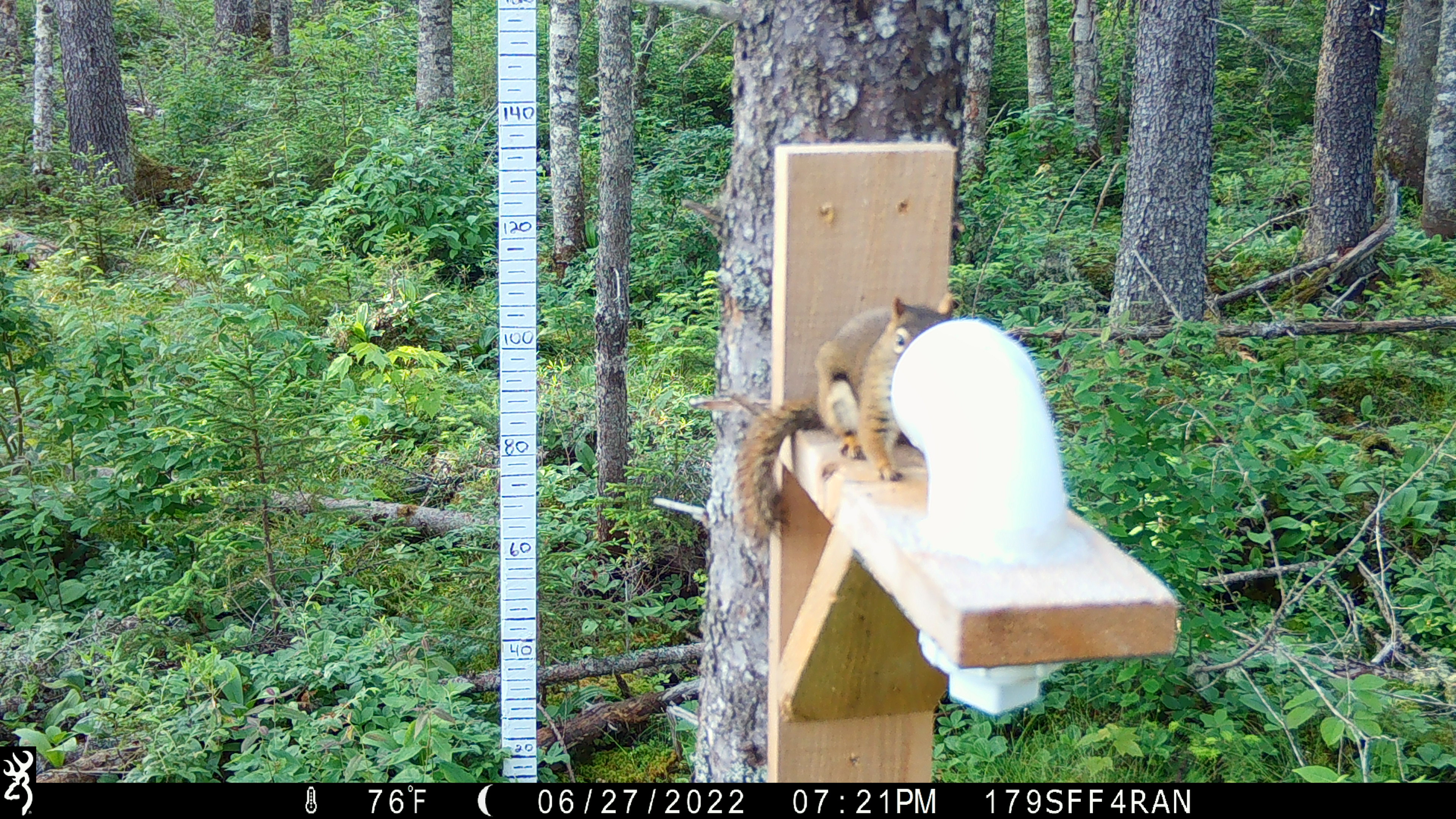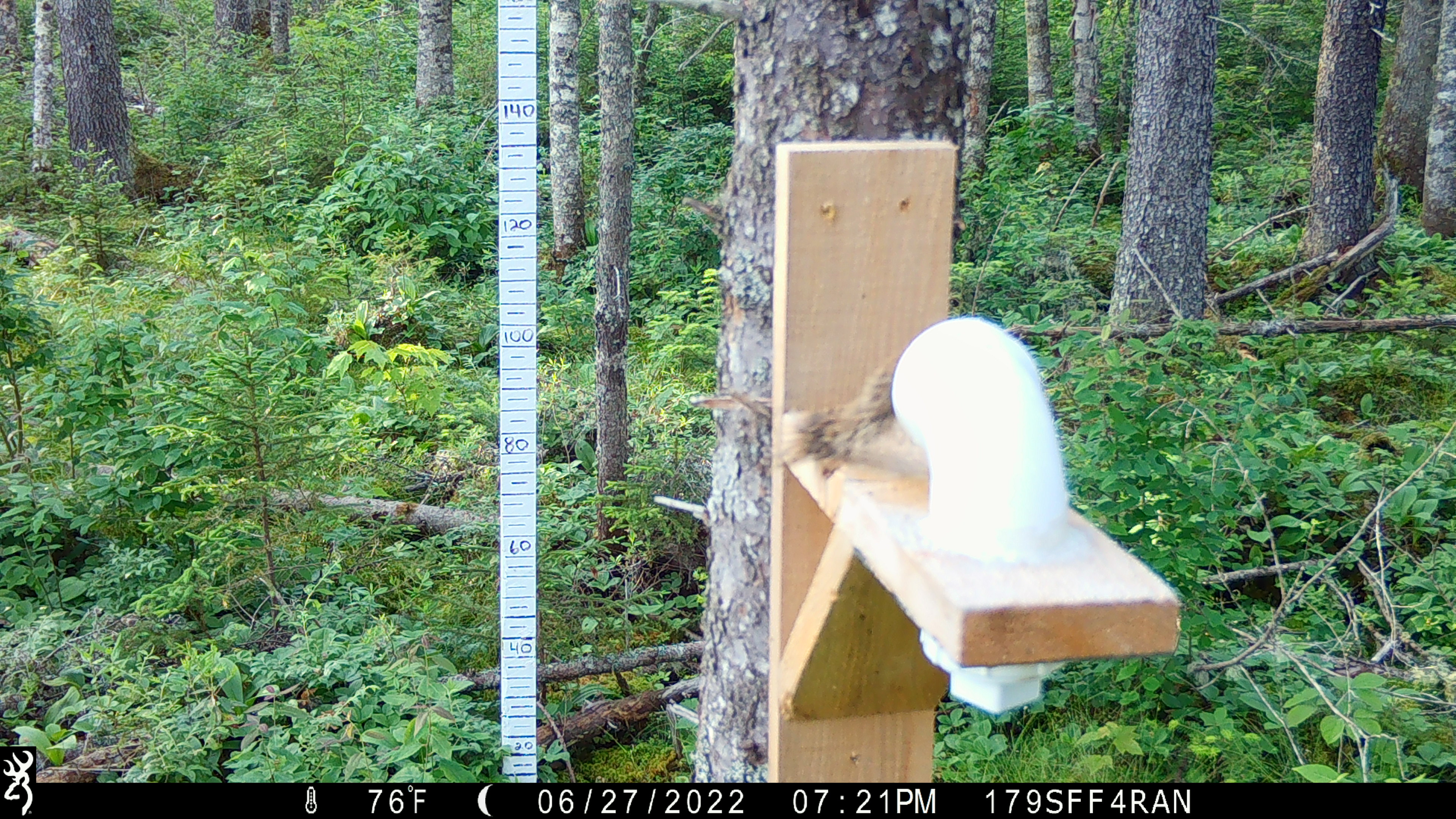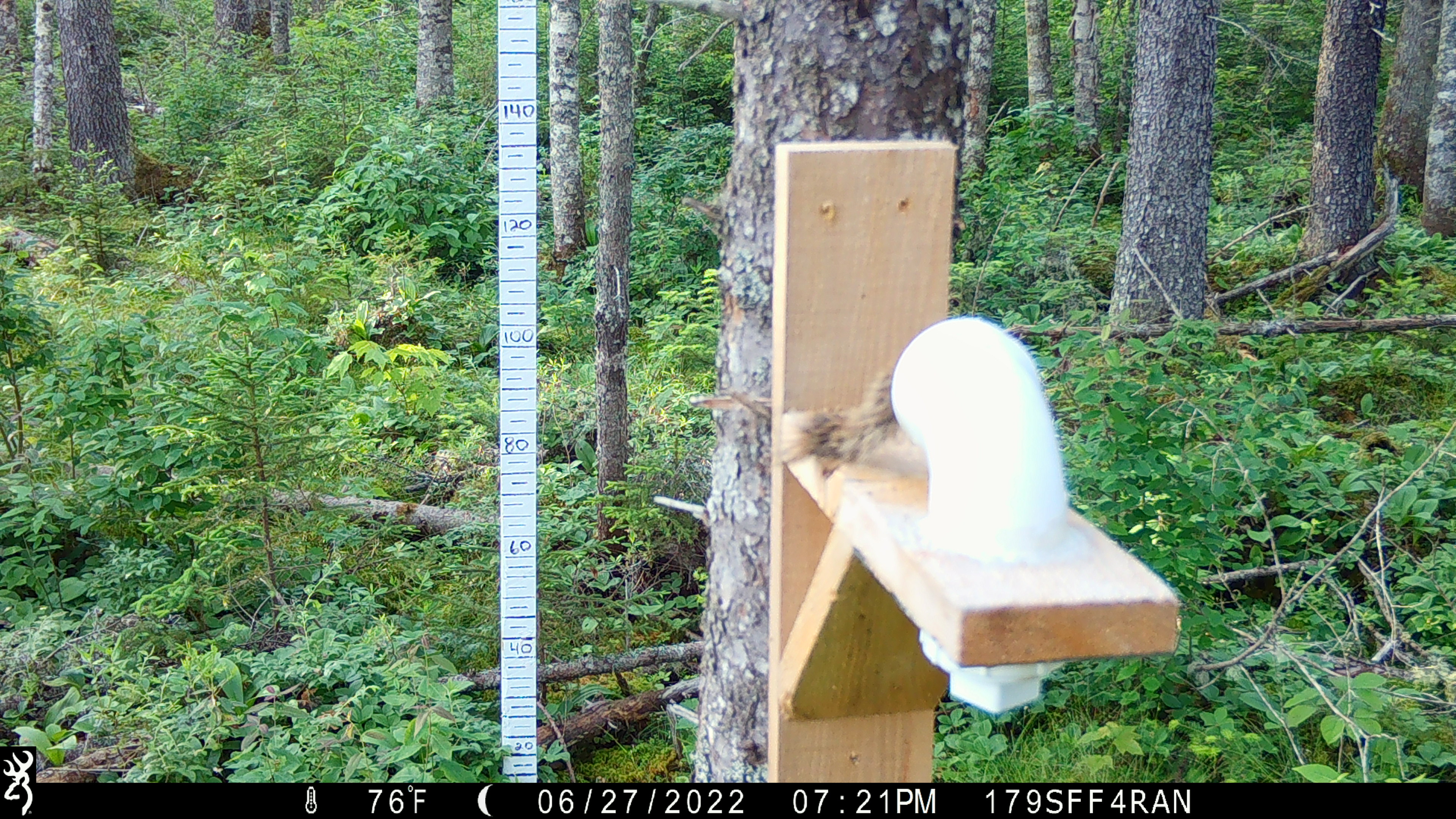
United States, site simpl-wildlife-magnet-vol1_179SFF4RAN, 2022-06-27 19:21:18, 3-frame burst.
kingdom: Animalia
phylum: Chordata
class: Mammalia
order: Rodentia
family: Sciuridae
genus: Tamiasciurus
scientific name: Tamiasciurus hudsonicus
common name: red squirrel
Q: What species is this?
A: Red squirrel (Tamiasciurus hudsonicus).